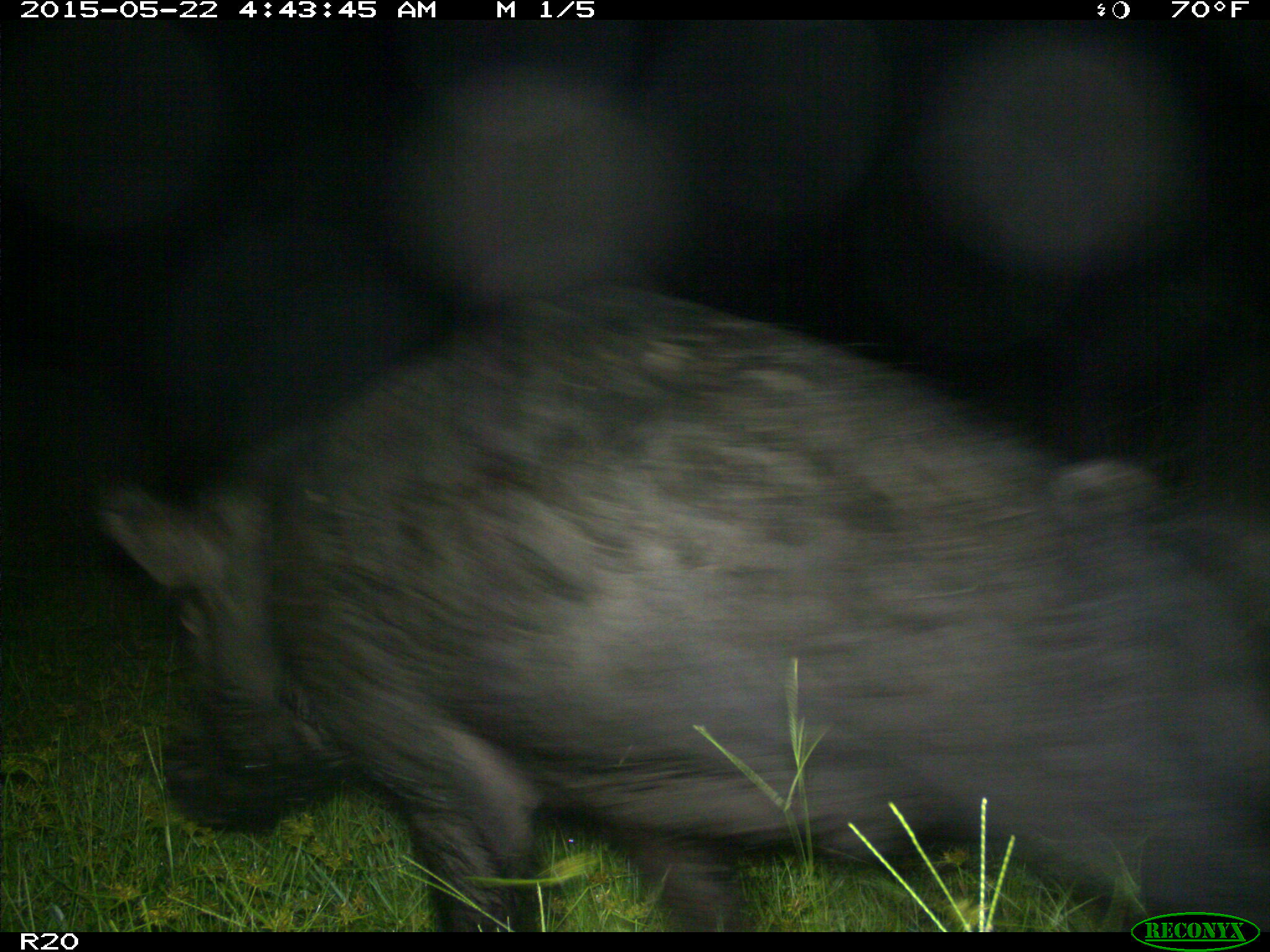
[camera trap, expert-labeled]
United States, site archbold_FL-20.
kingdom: Animalia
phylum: Chordata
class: Mammalia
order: Artiodactyla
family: Suidae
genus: Sus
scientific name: Sus scrofa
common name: wild boar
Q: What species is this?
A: Sus scrofa (wild boar).